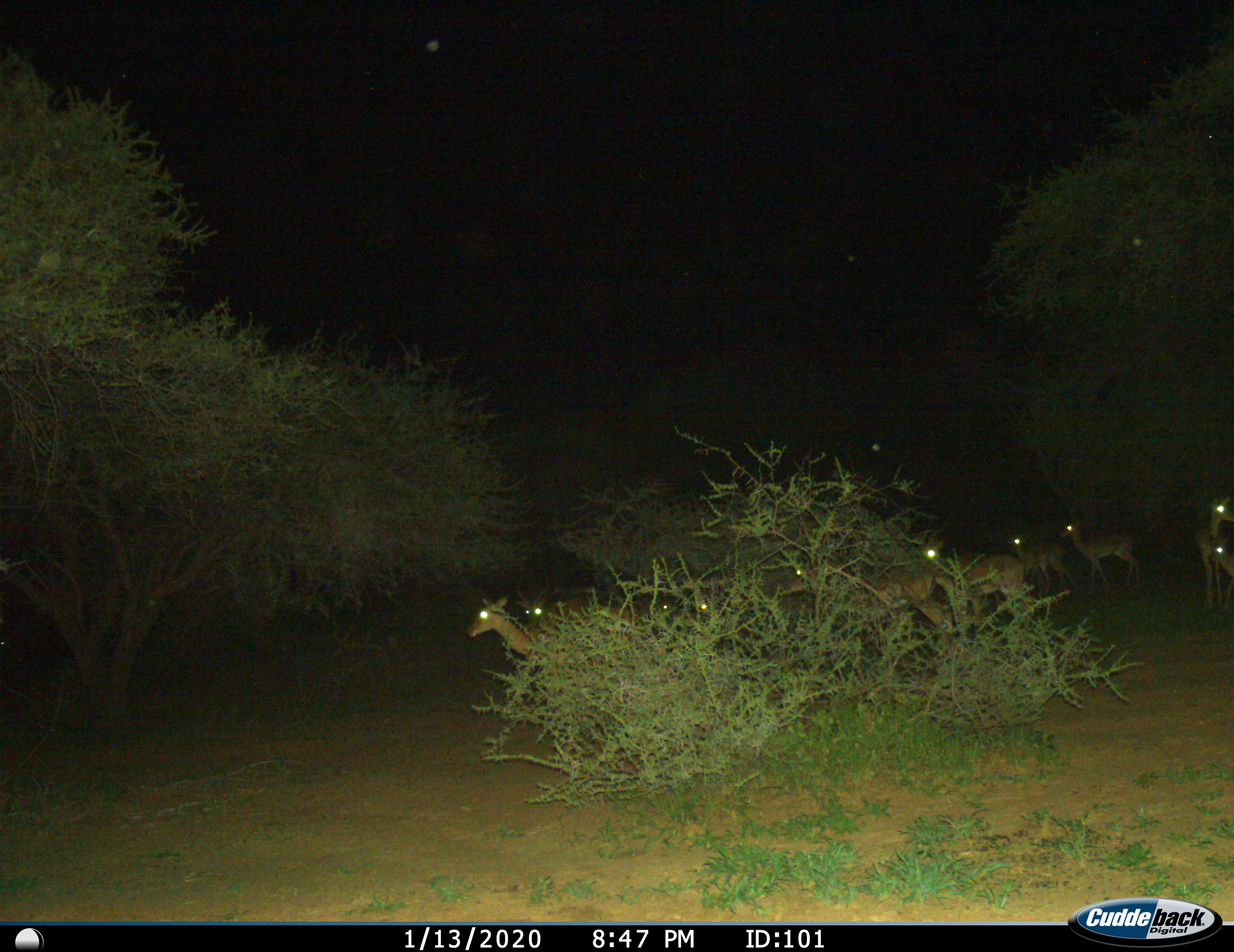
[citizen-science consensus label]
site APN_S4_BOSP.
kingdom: Animalia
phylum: Chordata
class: Mammalia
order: Artiodactyla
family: Bovidae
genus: Aepyceros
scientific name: Aepyceros melampus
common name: impala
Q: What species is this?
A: Impala (Aepyceros melampus).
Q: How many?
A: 11-50.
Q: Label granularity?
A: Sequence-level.